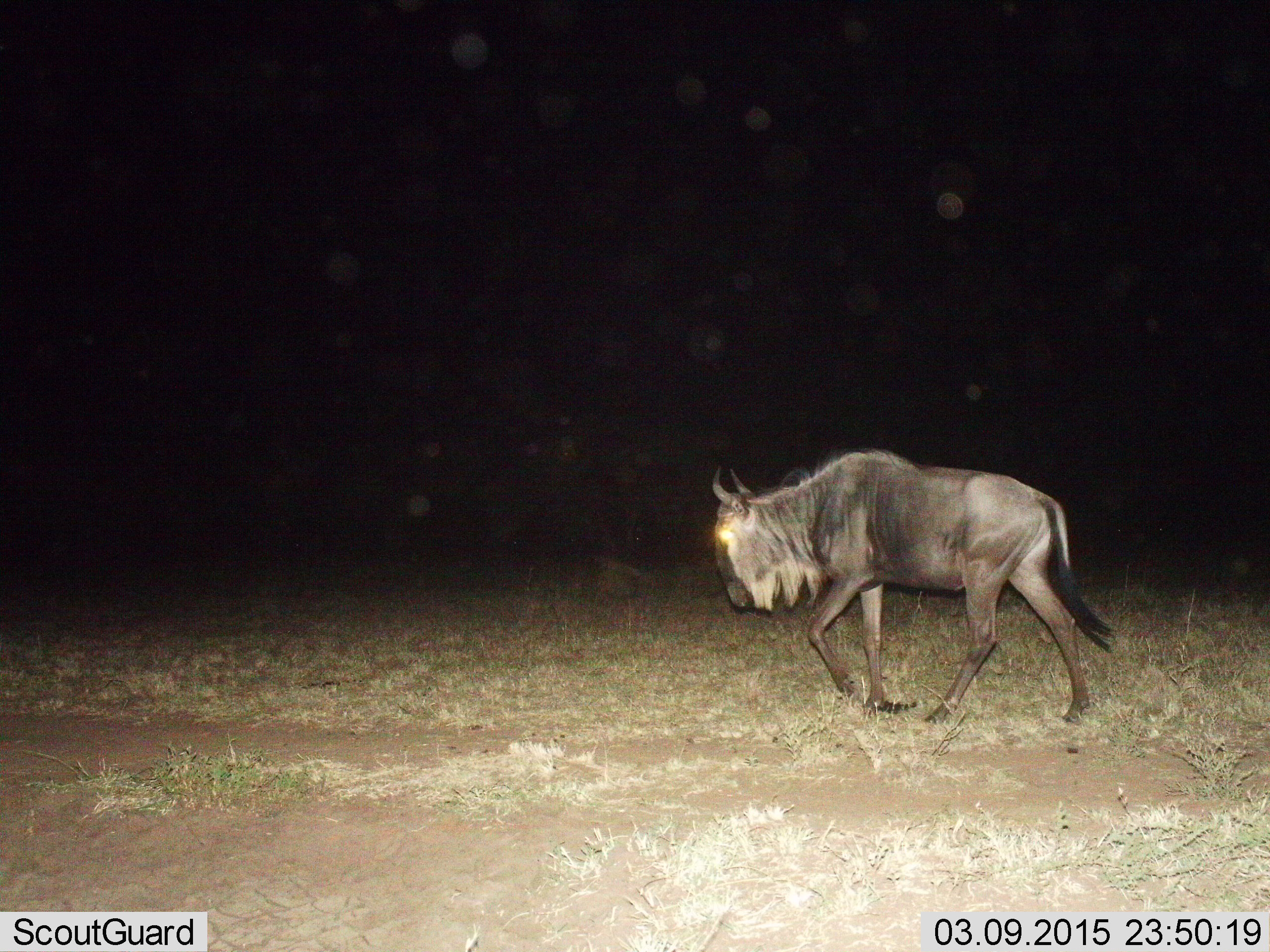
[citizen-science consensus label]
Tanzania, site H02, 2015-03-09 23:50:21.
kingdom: Animalia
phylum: Chordata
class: Mammalia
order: Artiodactyla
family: Bovidae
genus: Connochaetes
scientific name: Connochaetes taurinus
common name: blue wildebeest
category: wildebeest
Wildebeest (blue wildebeest) (Connochaetes taurinus), count 1. Behavior (volunteer vote fractions): standing 40%, resting 10%, moving 60%, interacting 0%. Young present (vote fraction): 0%. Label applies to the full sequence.